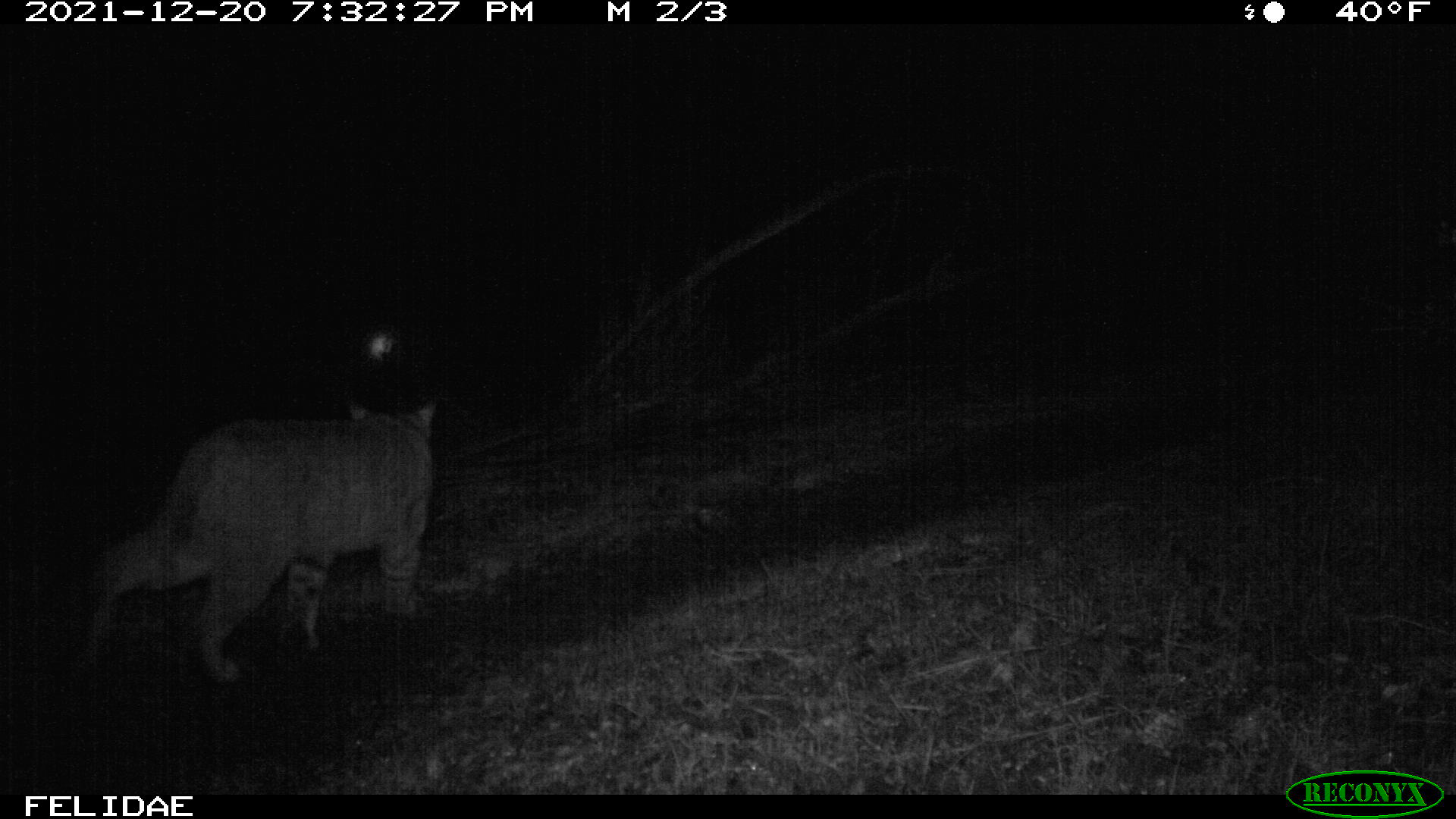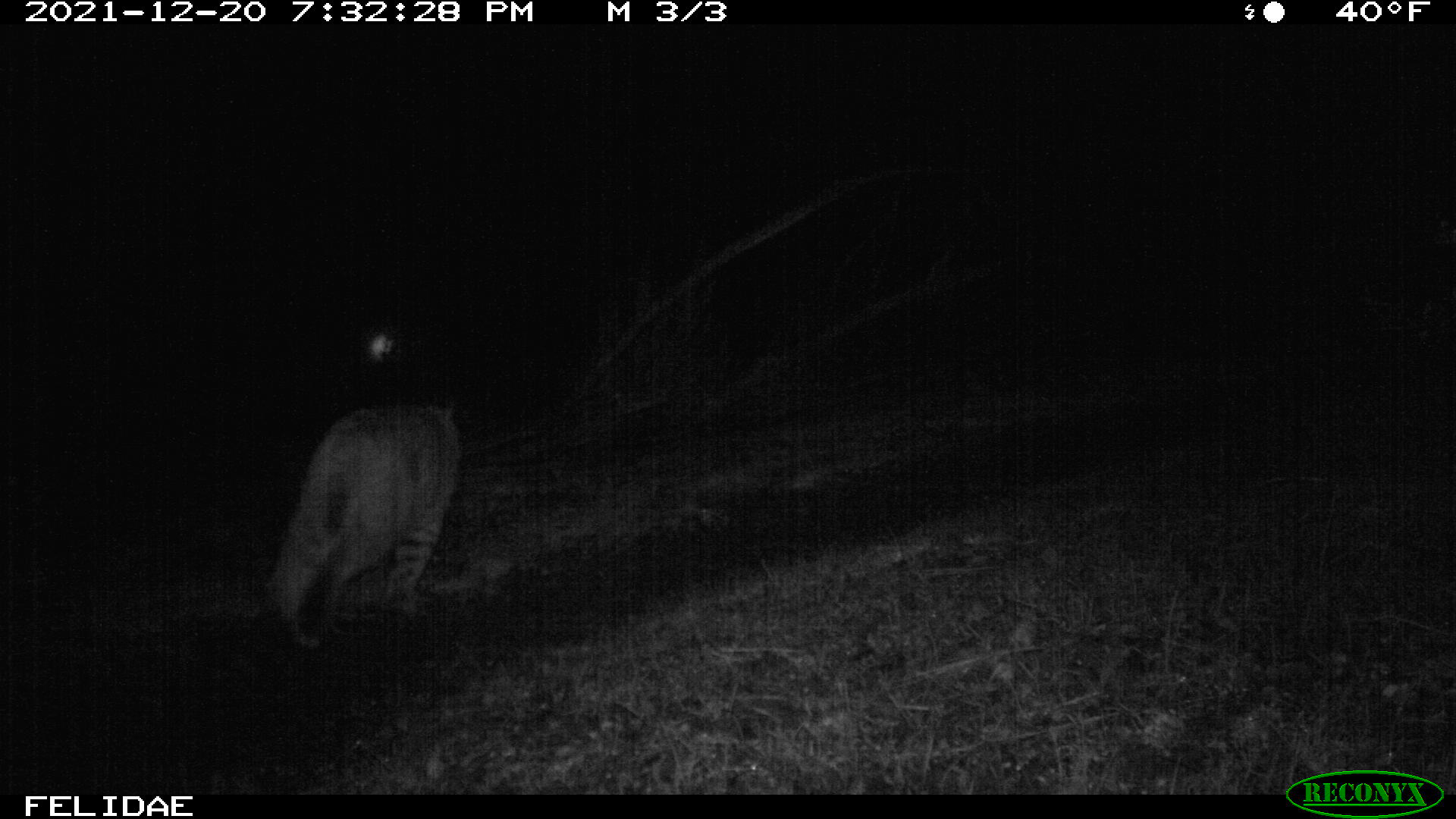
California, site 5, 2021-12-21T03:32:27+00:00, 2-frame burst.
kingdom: Animalia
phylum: Chordata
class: Mammalia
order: Carnivora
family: Felidae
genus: Lynx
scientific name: Lynx rufus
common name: bobcat